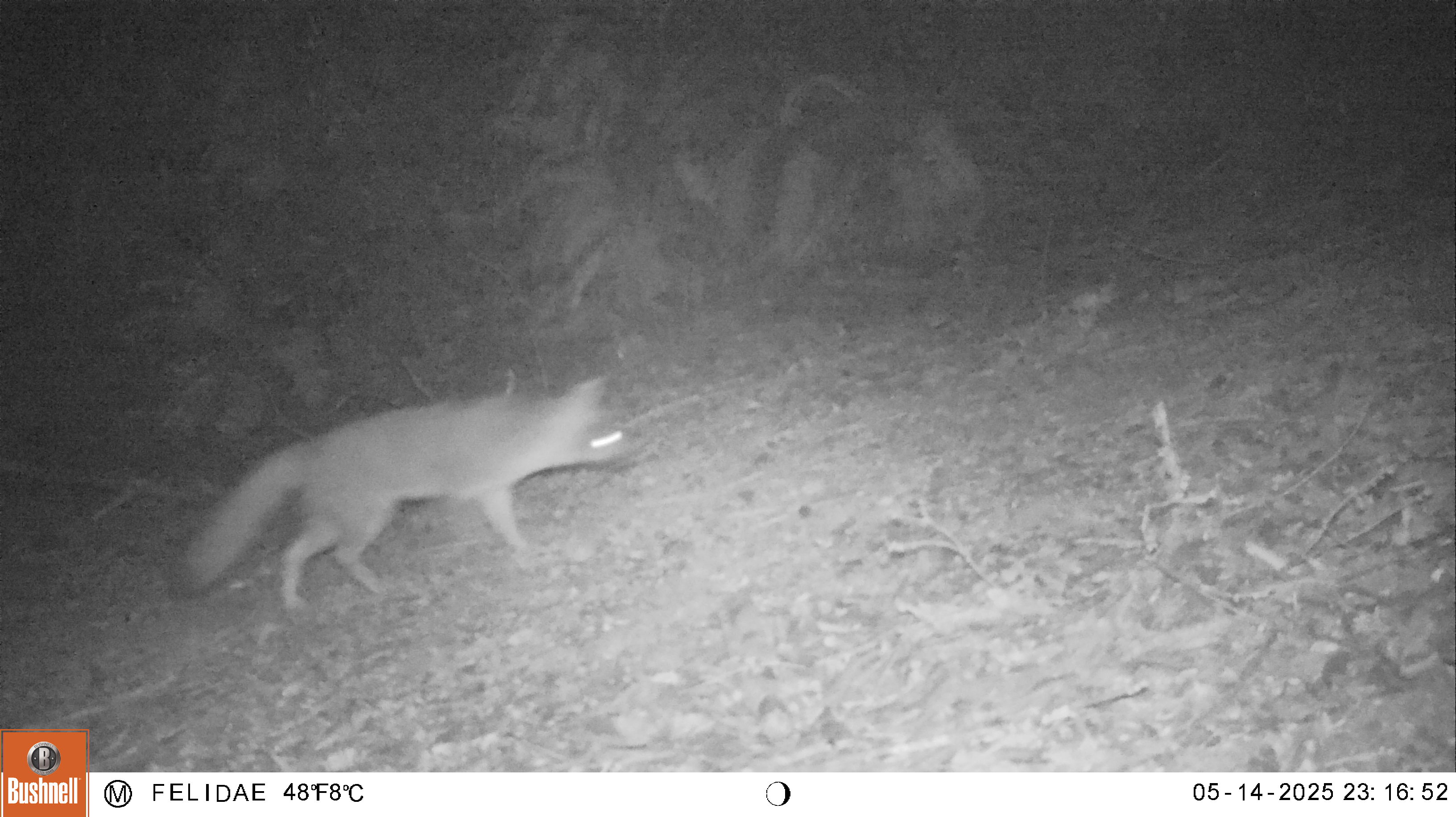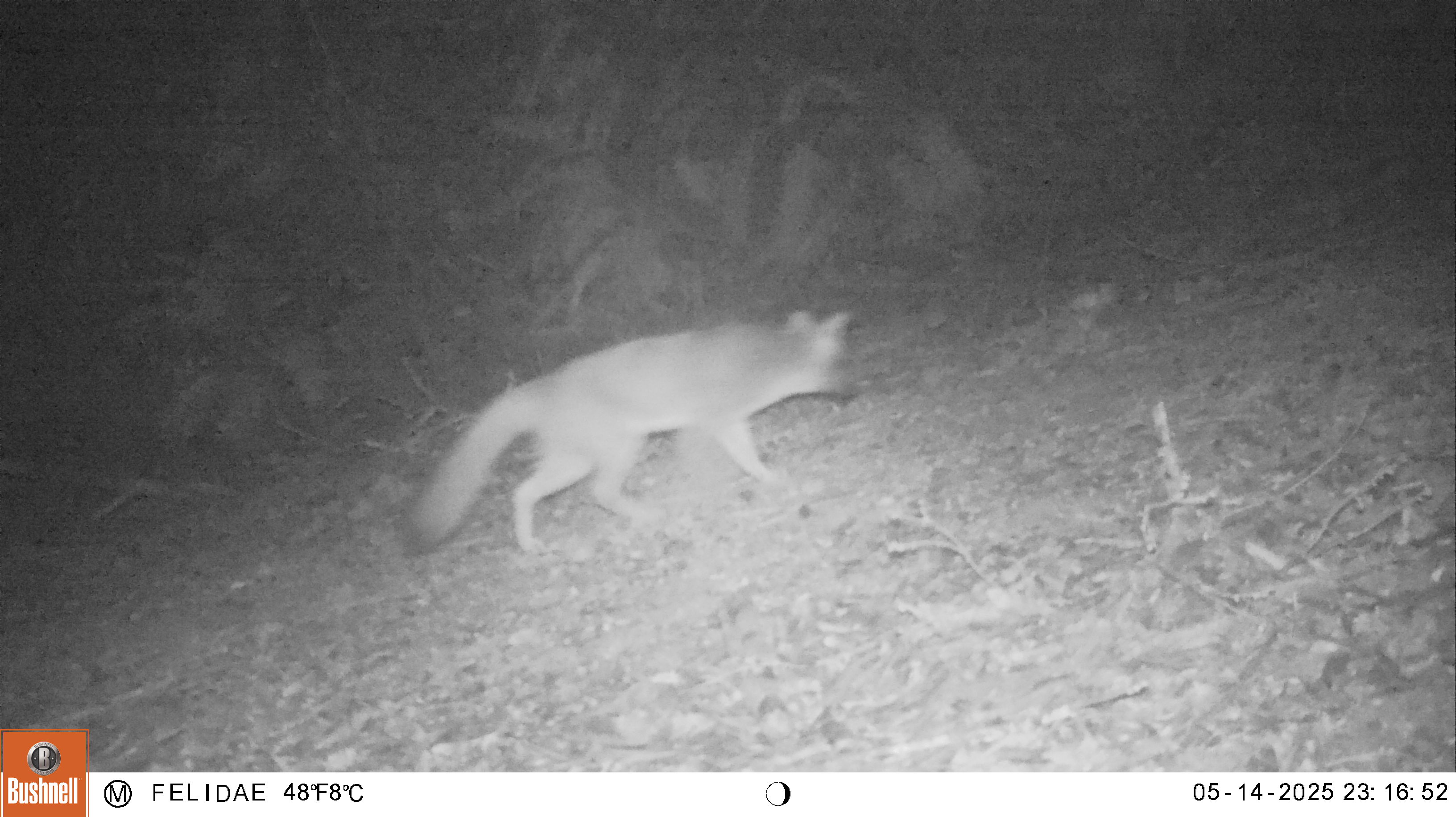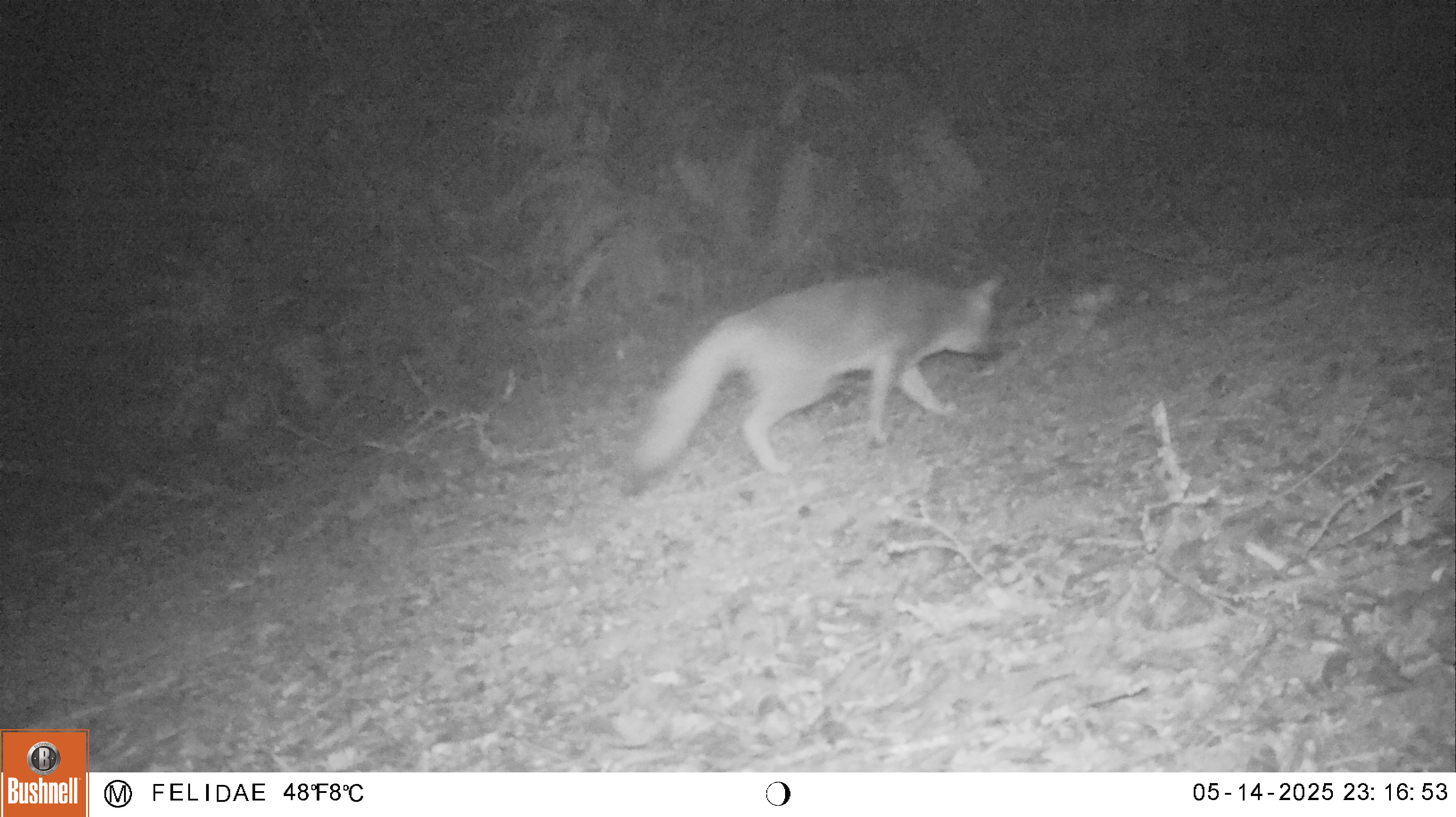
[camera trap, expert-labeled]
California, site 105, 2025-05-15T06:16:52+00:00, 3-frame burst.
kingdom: Animalia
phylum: Chordata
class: Mammalia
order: Carnivora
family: Canidae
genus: Urocyon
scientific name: Urocyon cinereoargenteus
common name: gray fox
Gray fox (Urocyon cinereoargenteus).